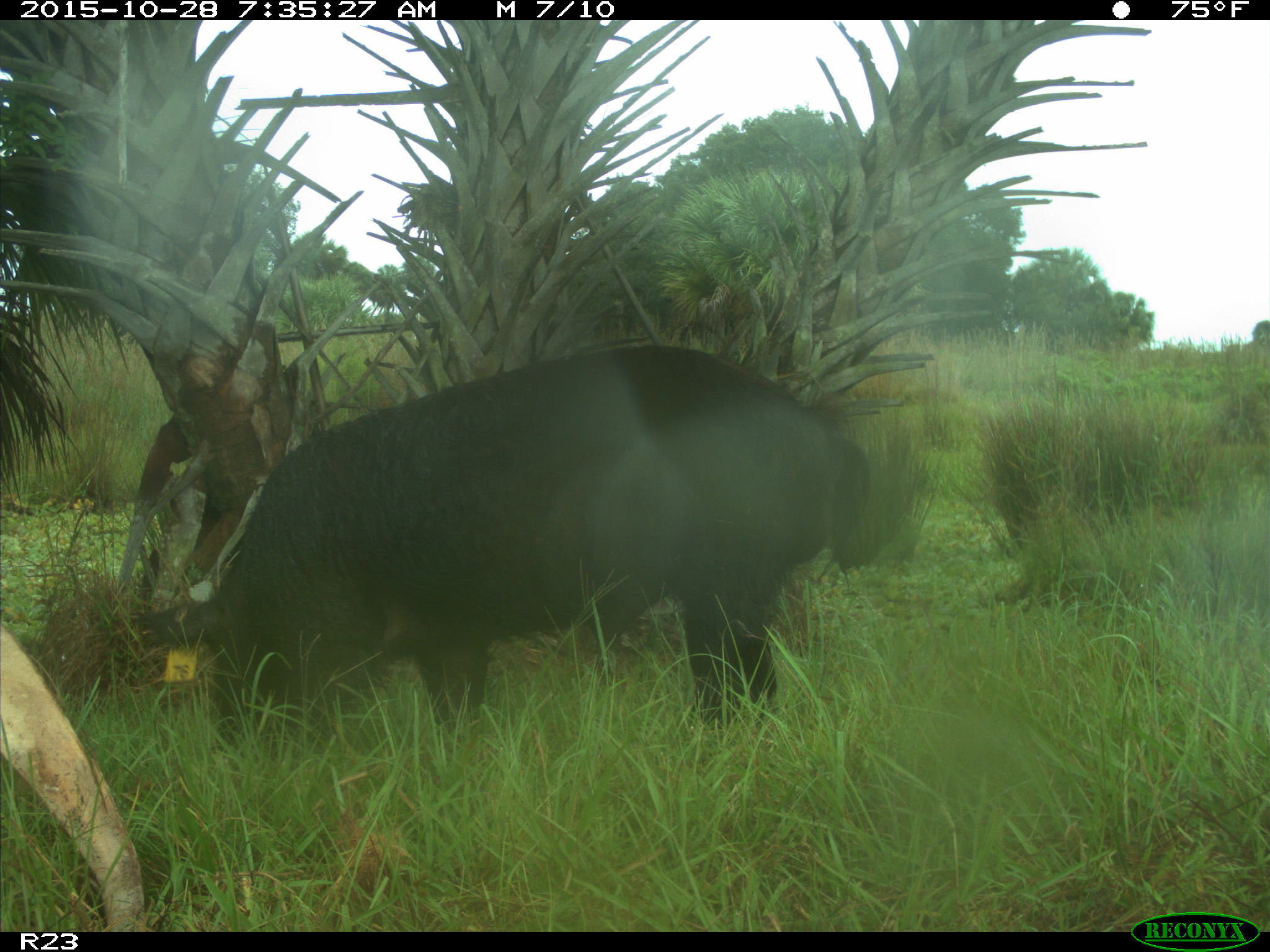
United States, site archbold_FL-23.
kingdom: Animalia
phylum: Chordata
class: Mammalia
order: Artiodactyla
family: Suidae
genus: Sus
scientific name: Sus scrofa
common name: wild boar